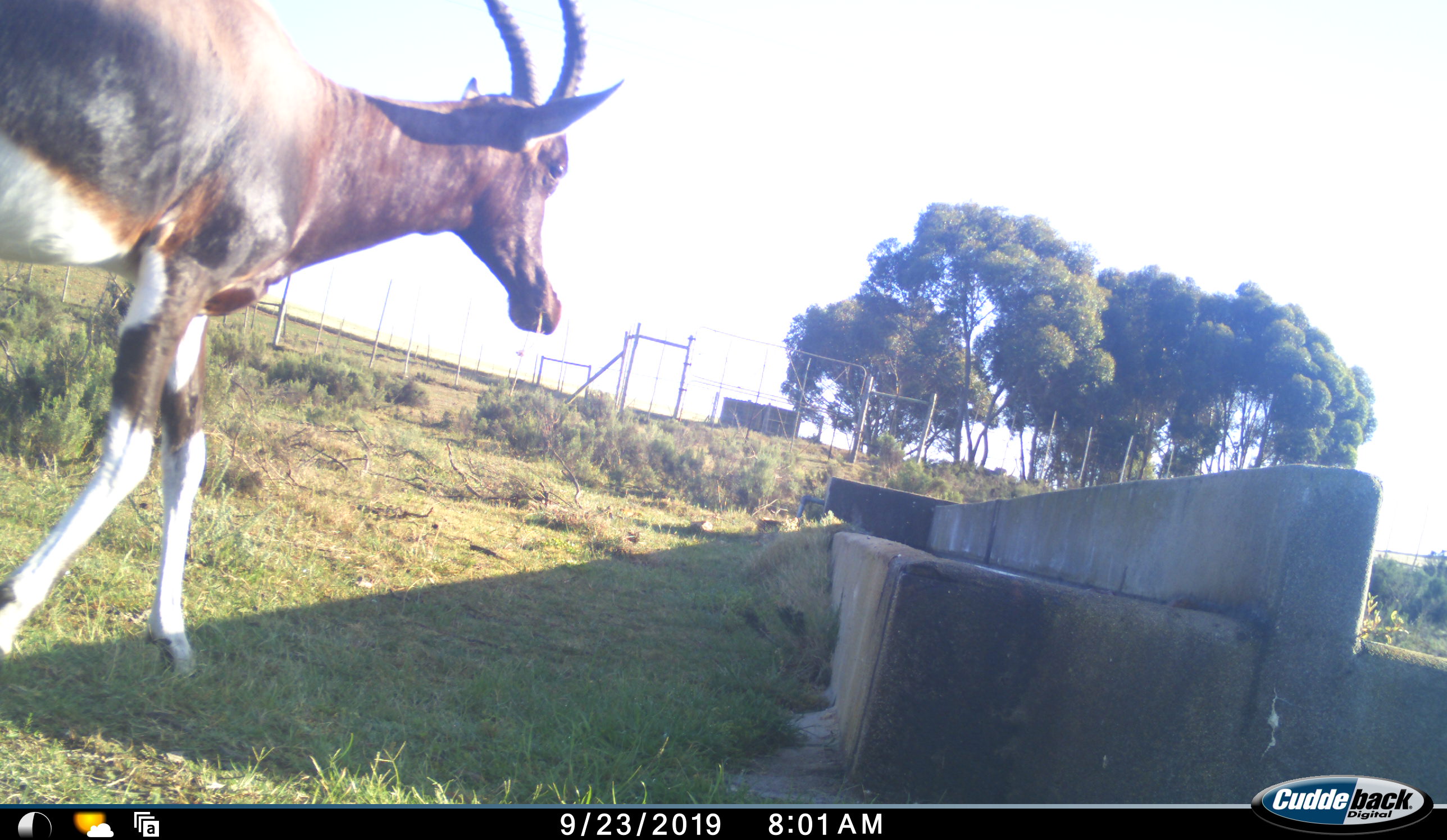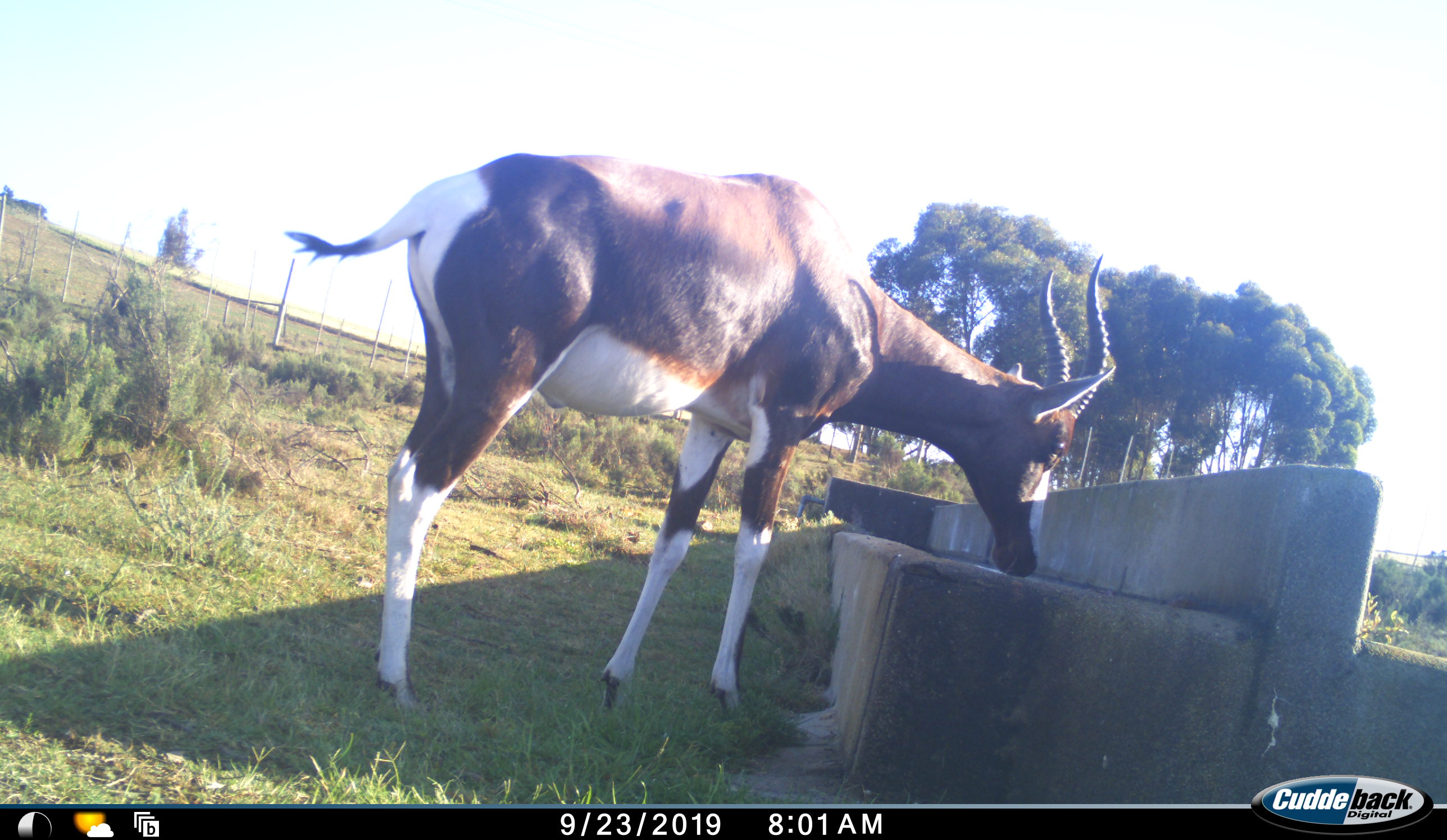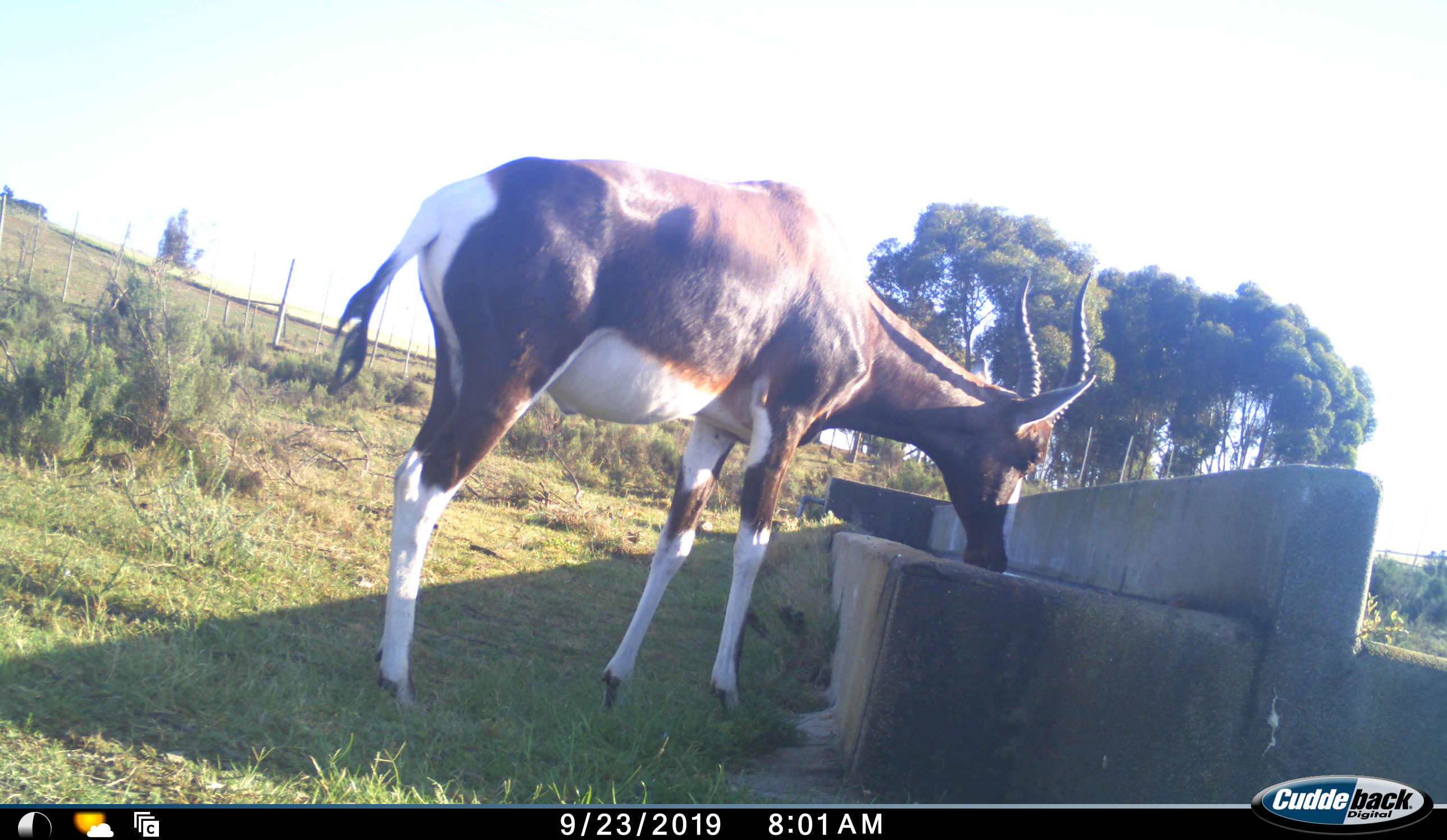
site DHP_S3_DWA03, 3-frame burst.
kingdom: Animalia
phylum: Chordata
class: Mammalia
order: Artiodactyla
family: Bovidae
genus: Damaliscus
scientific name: Damaliscus pygargus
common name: bontebok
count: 1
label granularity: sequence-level